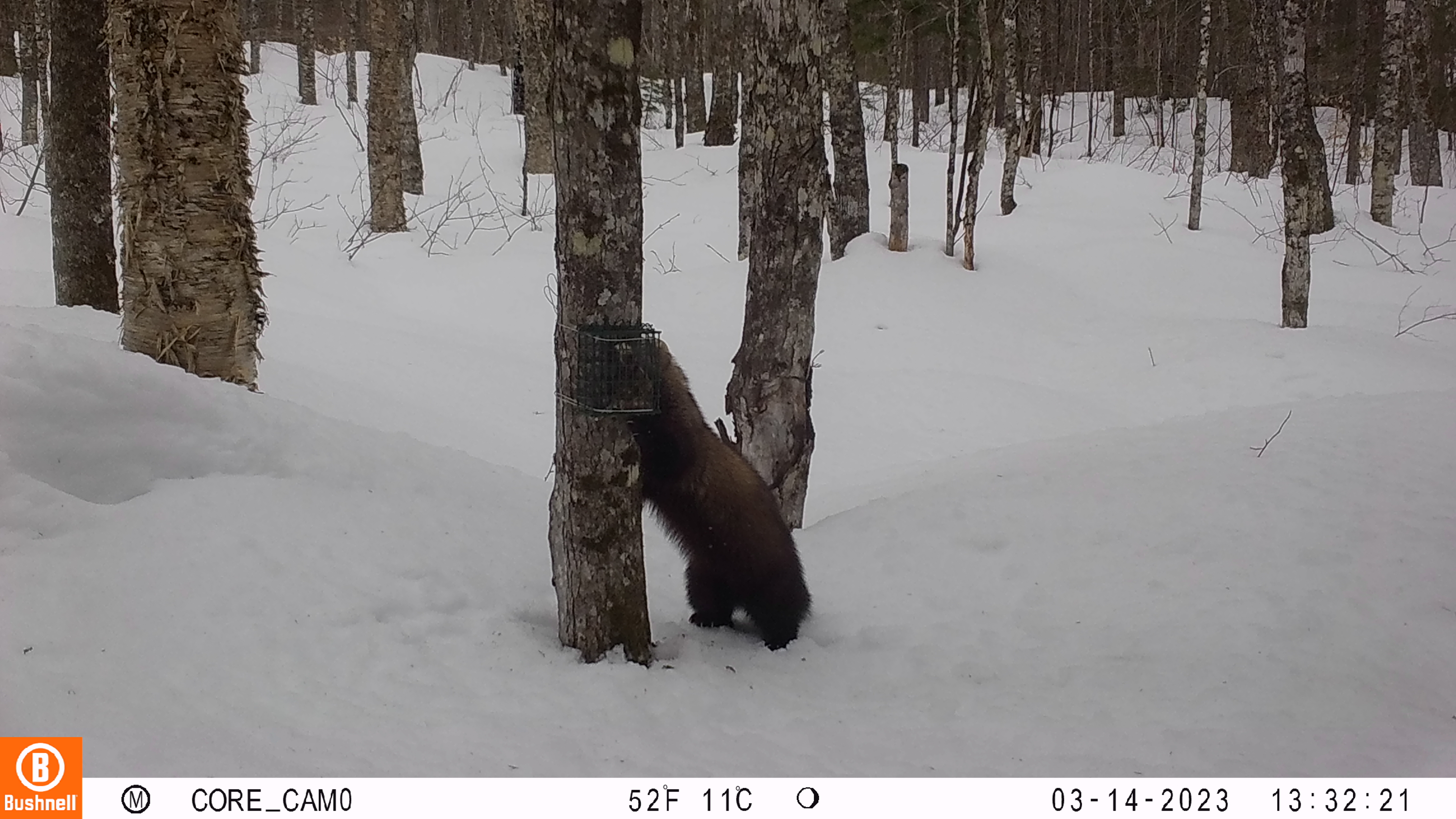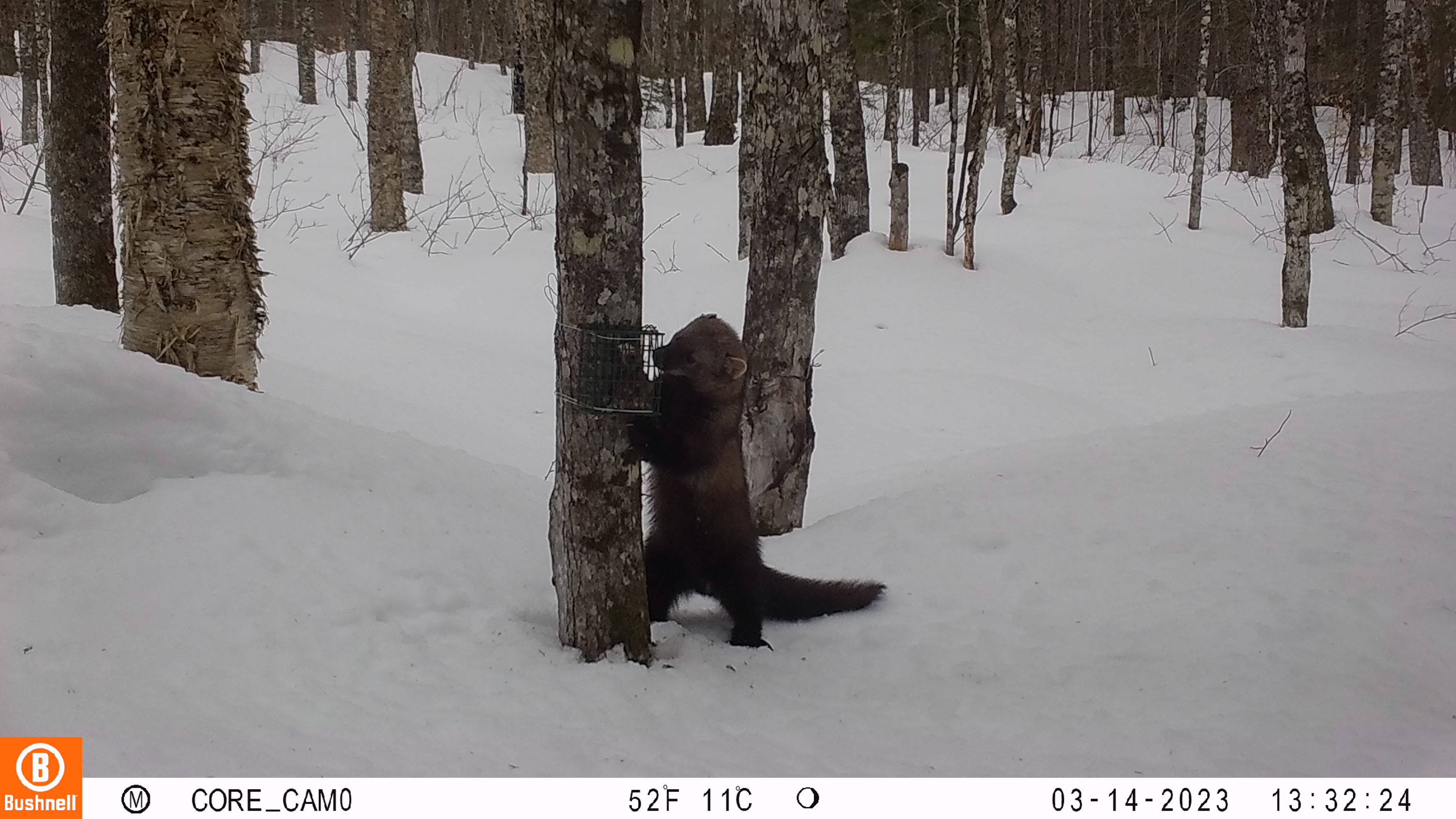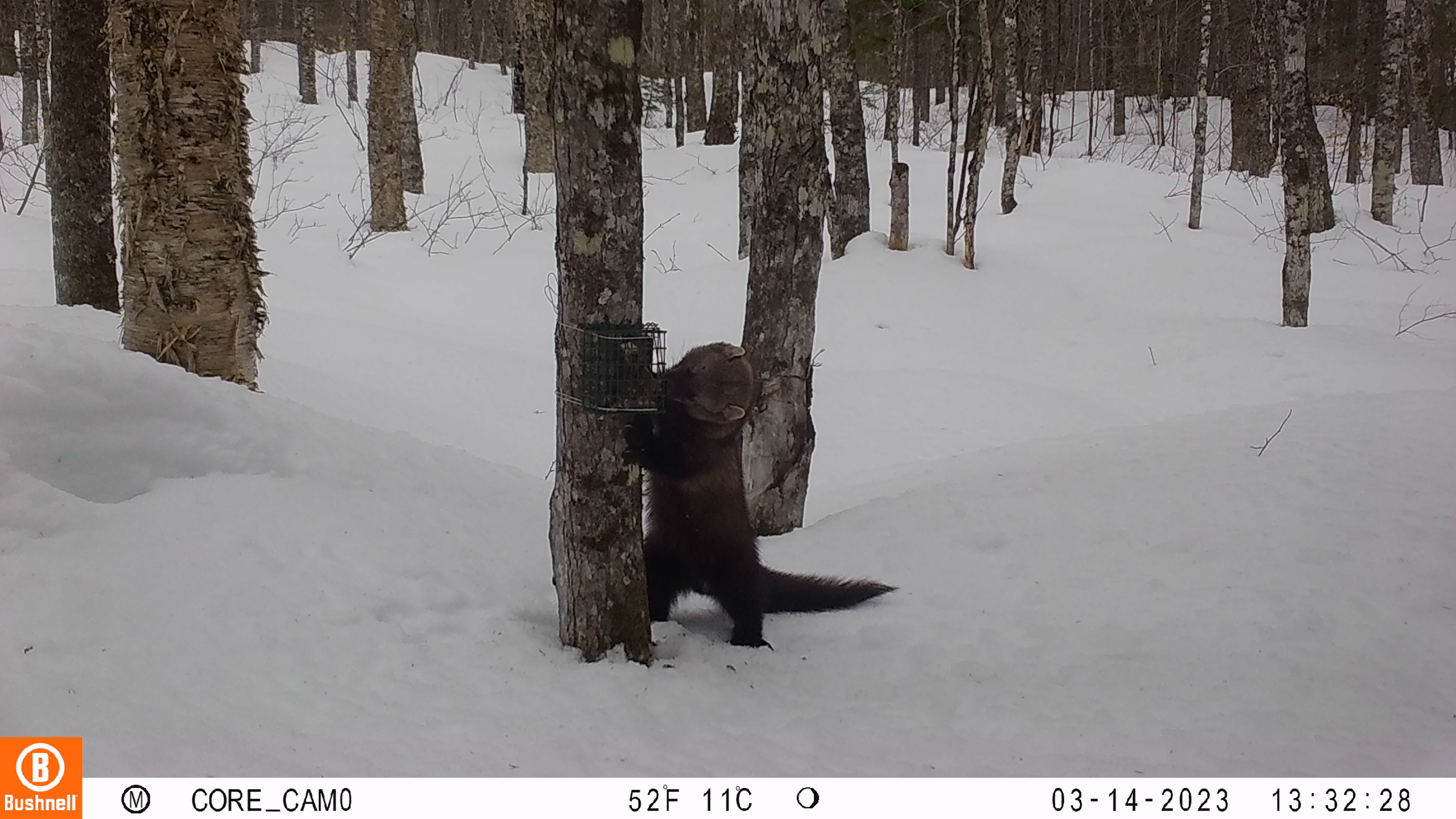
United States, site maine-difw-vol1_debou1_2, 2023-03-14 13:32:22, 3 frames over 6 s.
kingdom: Animalia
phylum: Chordata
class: Mammalia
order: Carnivora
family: Mustelidae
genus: Pekania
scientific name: Pekania pennanti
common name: fisher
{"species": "fisher (Pekania pennanti)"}